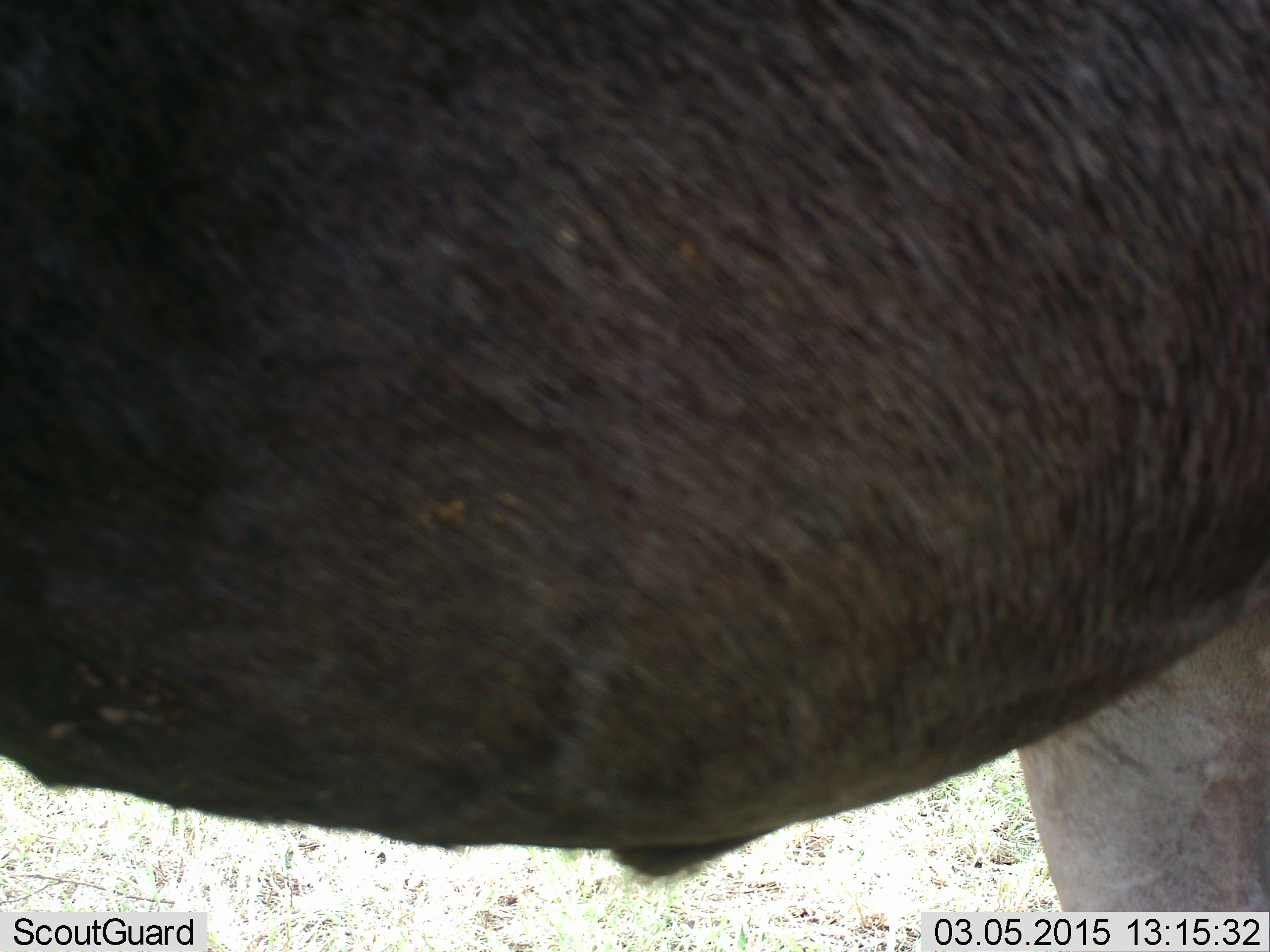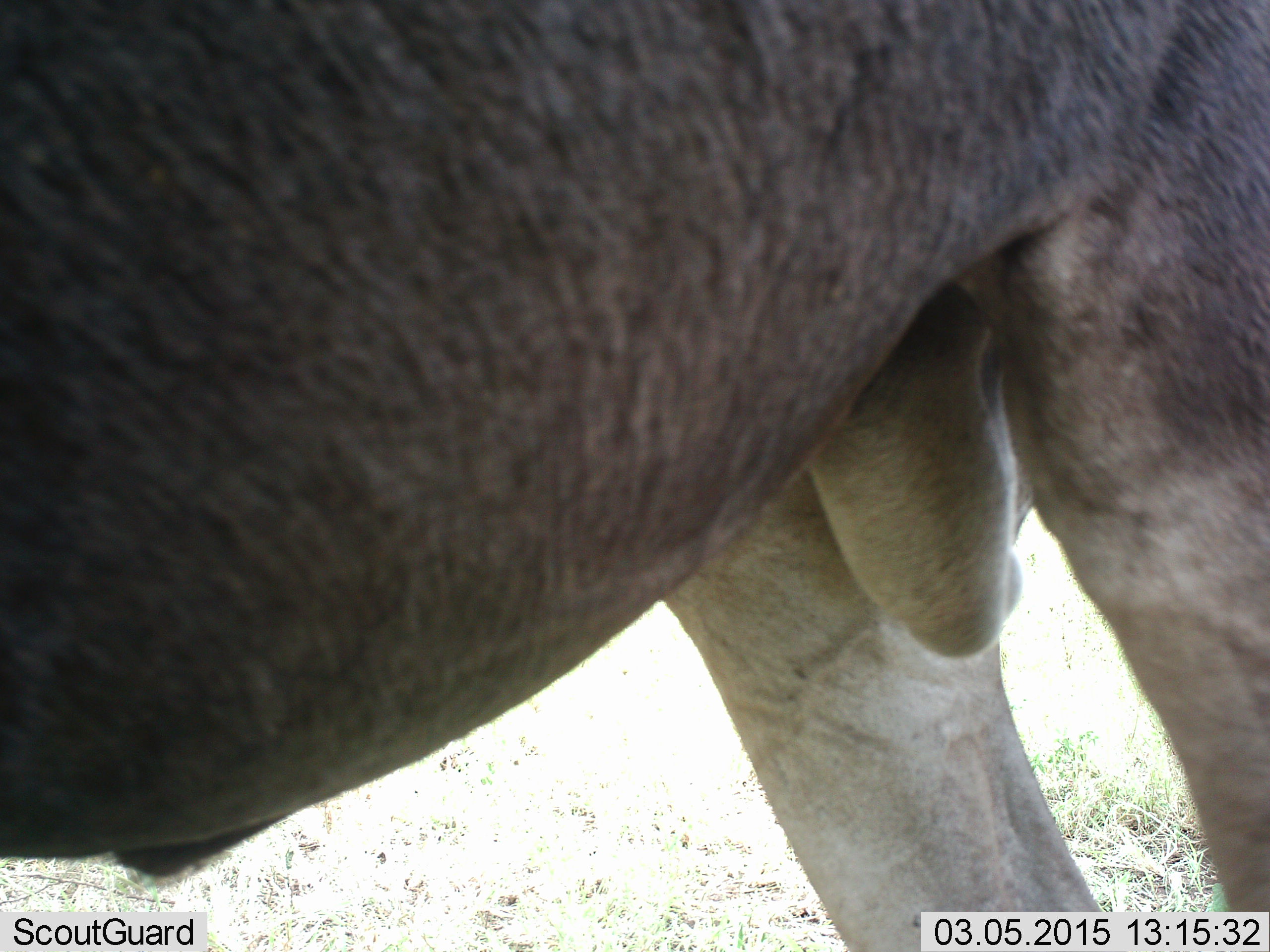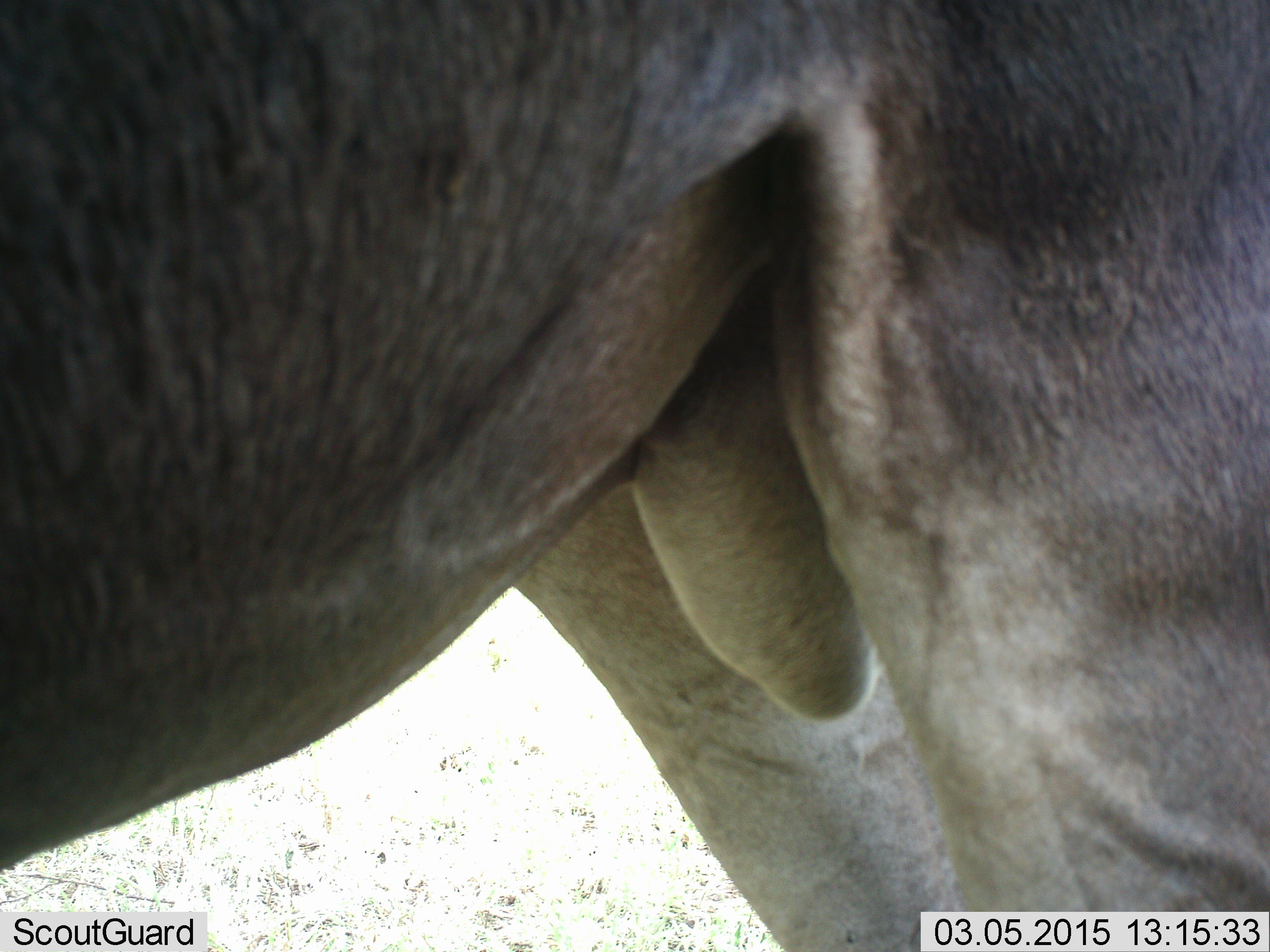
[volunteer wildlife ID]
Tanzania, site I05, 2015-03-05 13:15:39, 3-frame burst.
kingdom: Animalia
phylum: Chordata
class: Mammalia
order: Artiodactyla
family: Bovidae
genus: Connochaetes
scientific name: Connochaetes taurinus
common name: blue wildebeest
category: wildebeest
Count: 1.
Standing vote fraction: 80%.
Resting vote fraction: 0%.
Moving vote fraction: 30%.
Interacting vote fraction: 0%.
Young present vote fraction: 0%.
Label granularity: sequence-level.